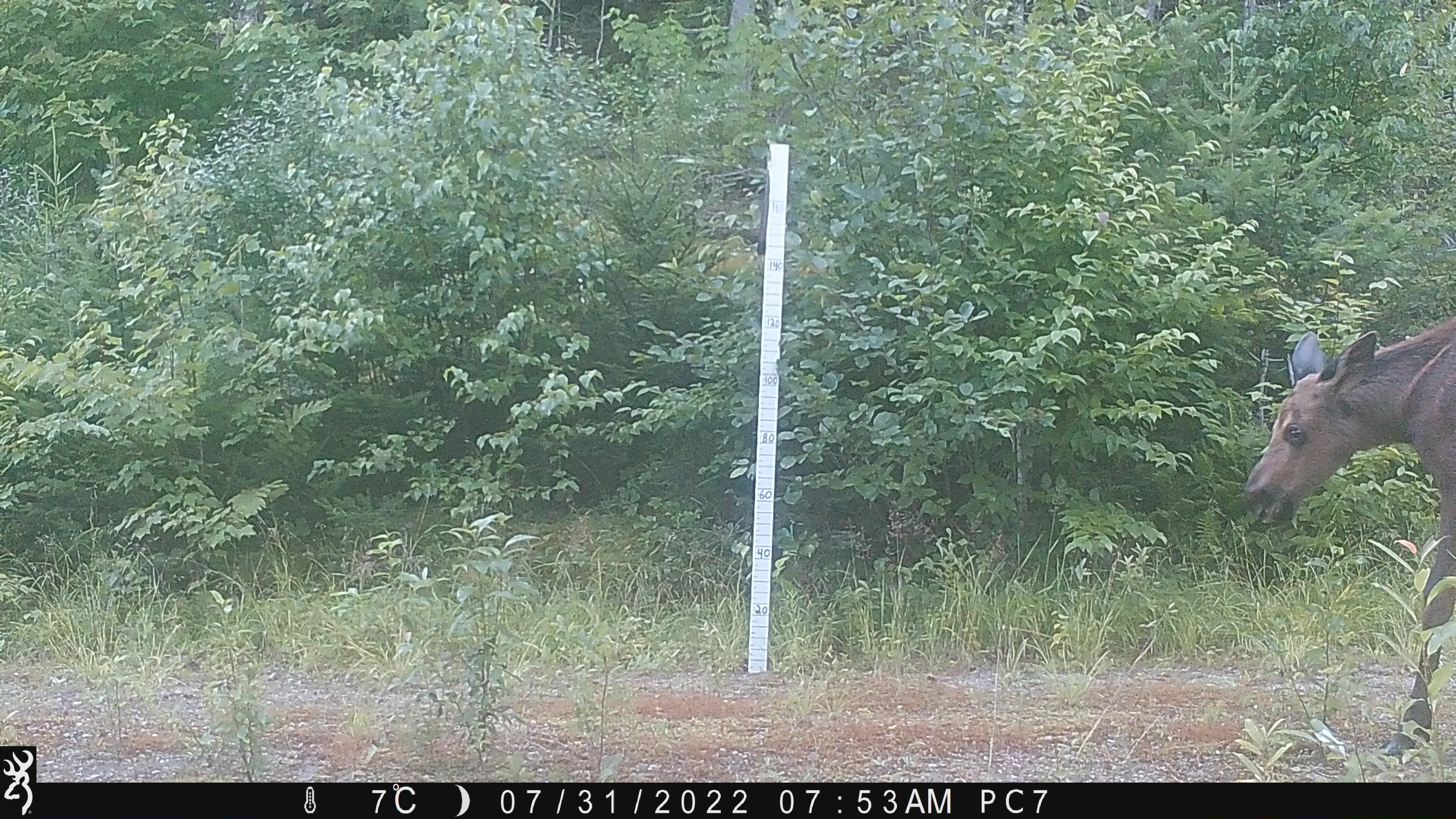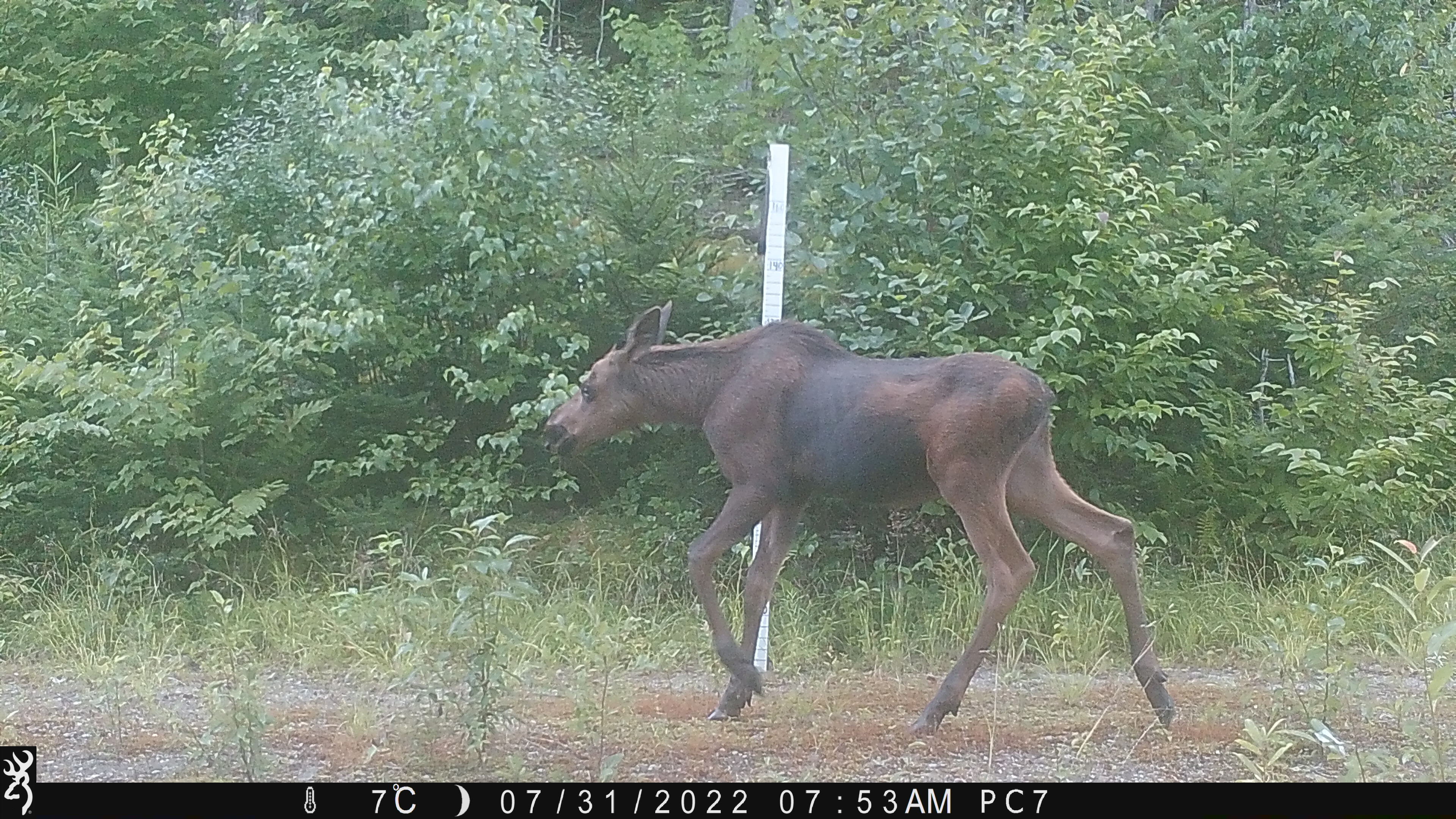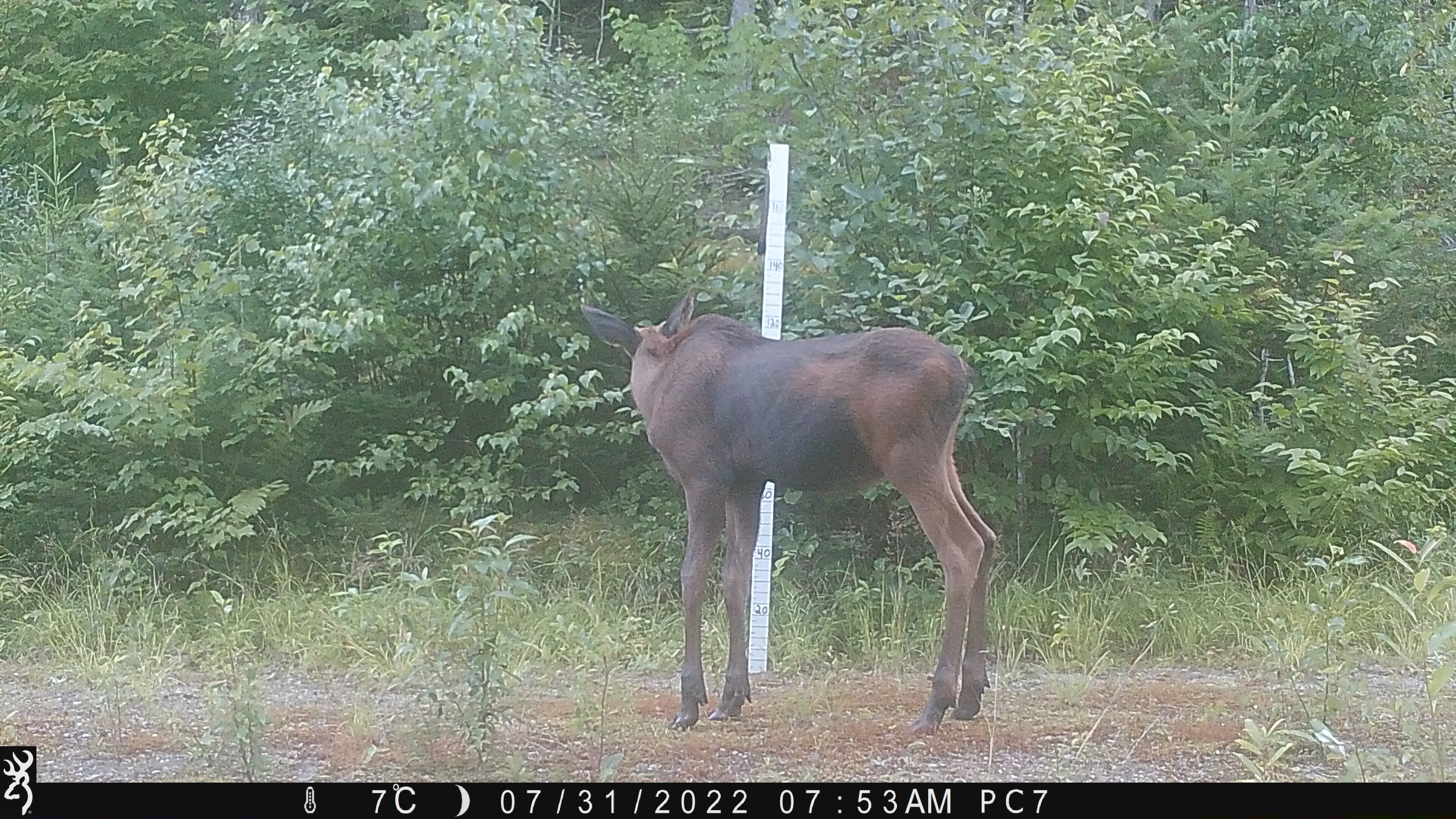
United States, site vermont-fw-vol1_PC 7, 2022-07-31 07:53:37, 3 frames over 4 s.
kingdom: Animalia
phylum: Chordata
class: Mammalia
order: Artiodactyla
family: Cervidae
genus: Alces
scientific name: Alces alces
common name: moose